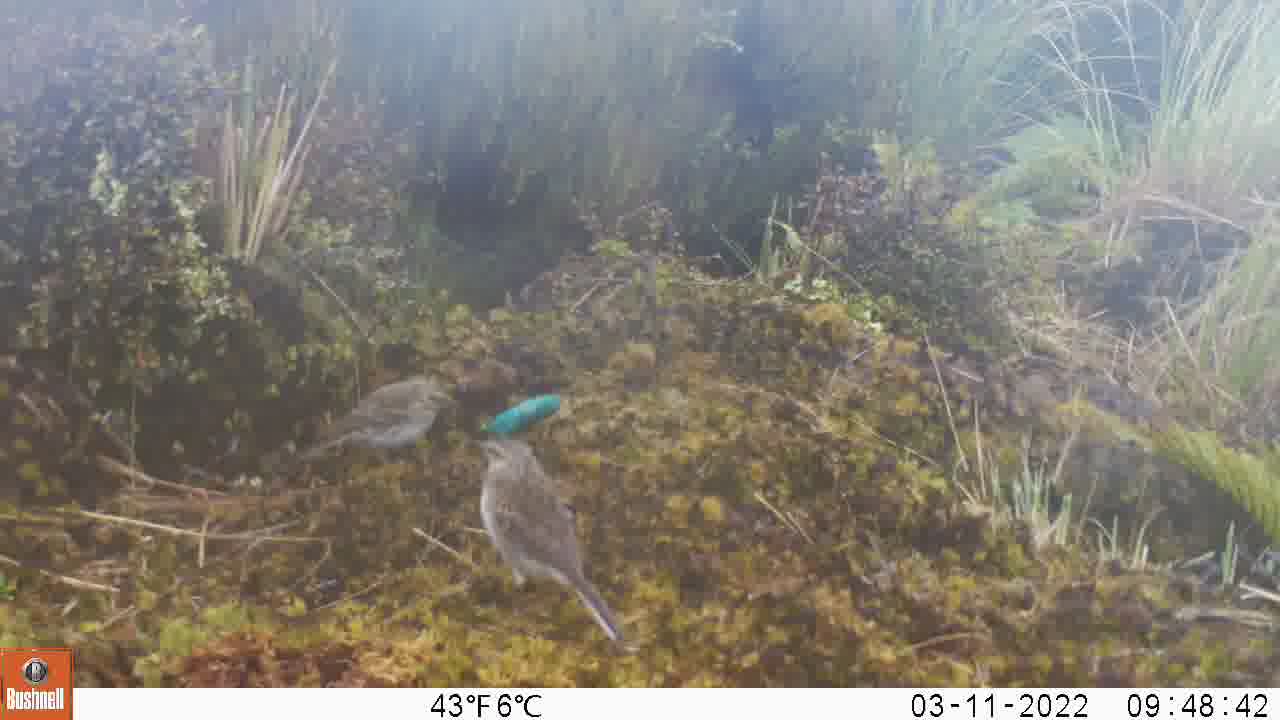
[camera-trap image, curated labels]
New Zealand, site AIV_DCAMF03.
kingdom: Animalia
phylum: Chordata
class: Aves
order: Passeriformes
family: Motacillidae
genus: Anthus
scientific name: Anthus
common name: pipit